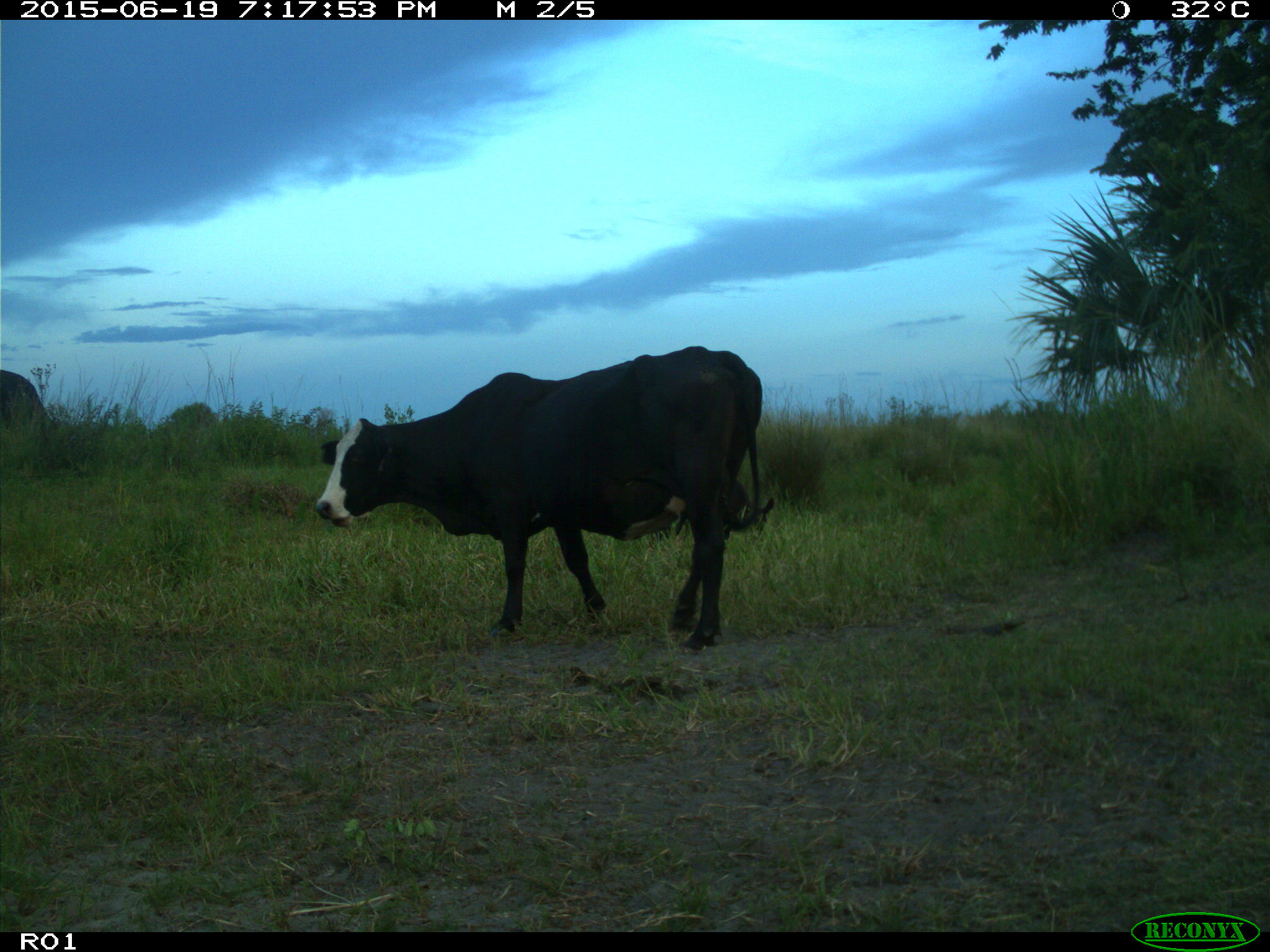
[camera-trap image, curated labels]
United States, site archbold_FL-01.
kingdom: Animalia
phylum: Chordata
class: Mammalia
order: Artiodactyla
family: Bovidae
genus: Bos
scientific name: Bos taurus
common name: domestic cow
Bos taurus (domestic cow).